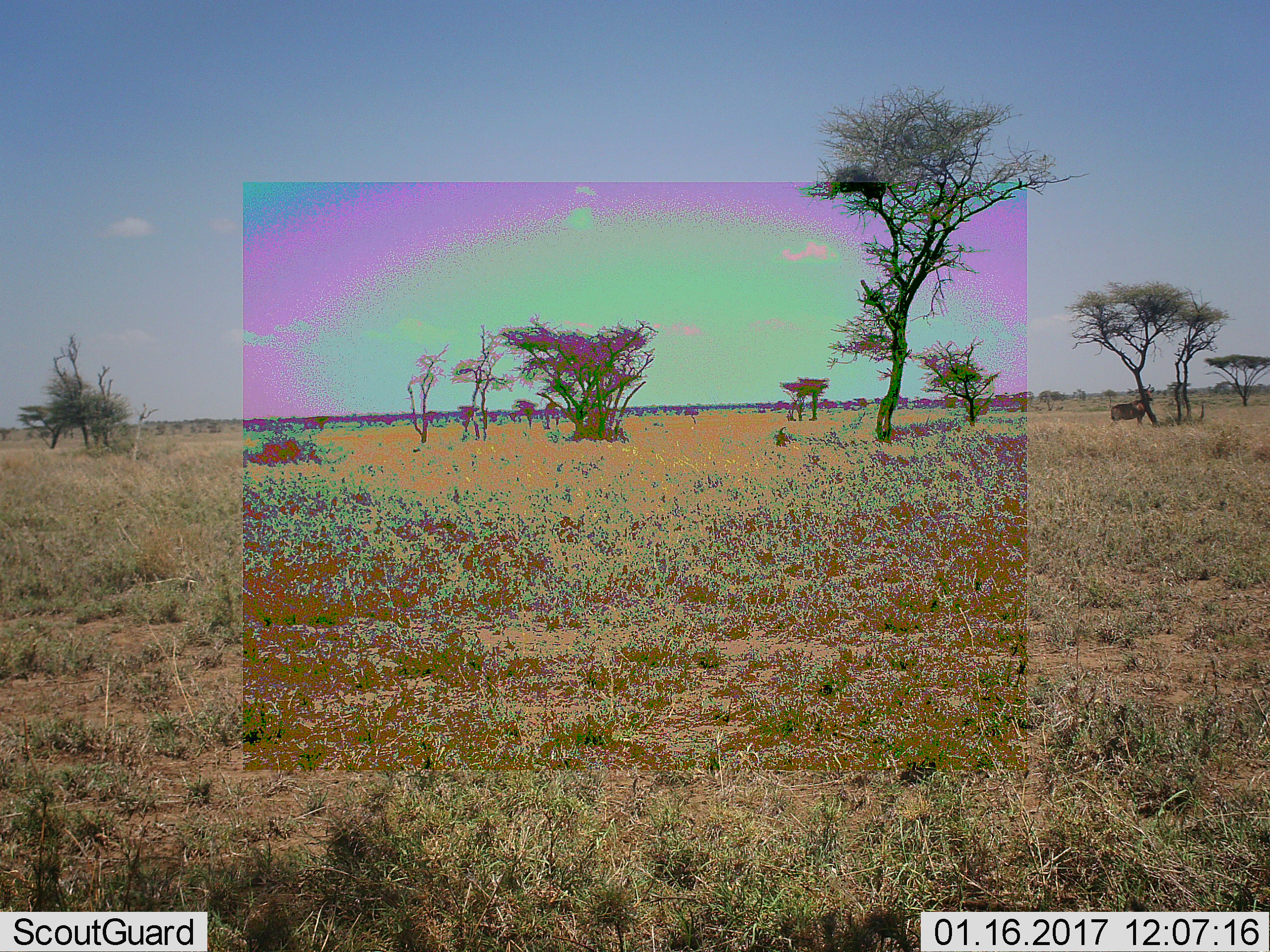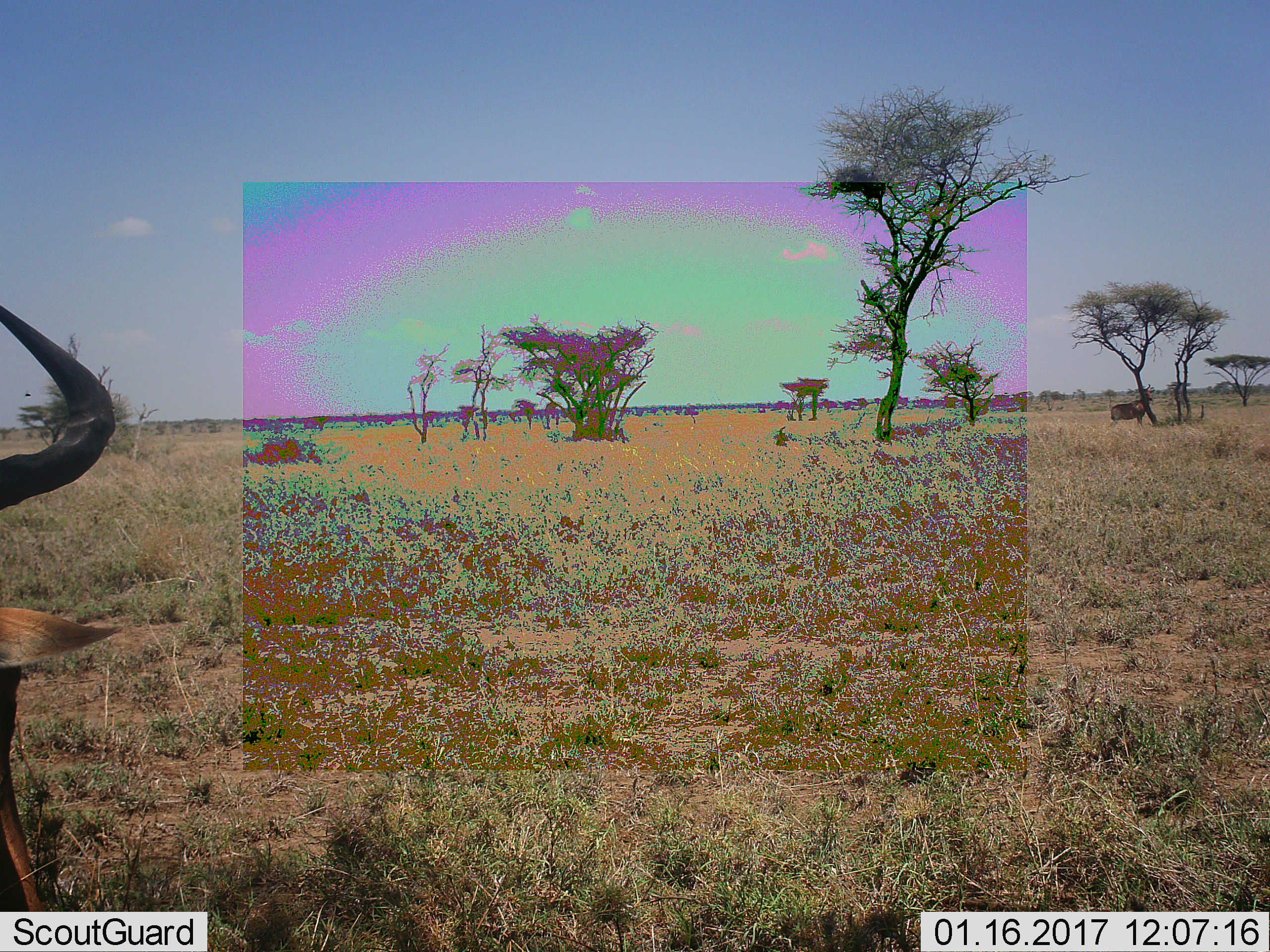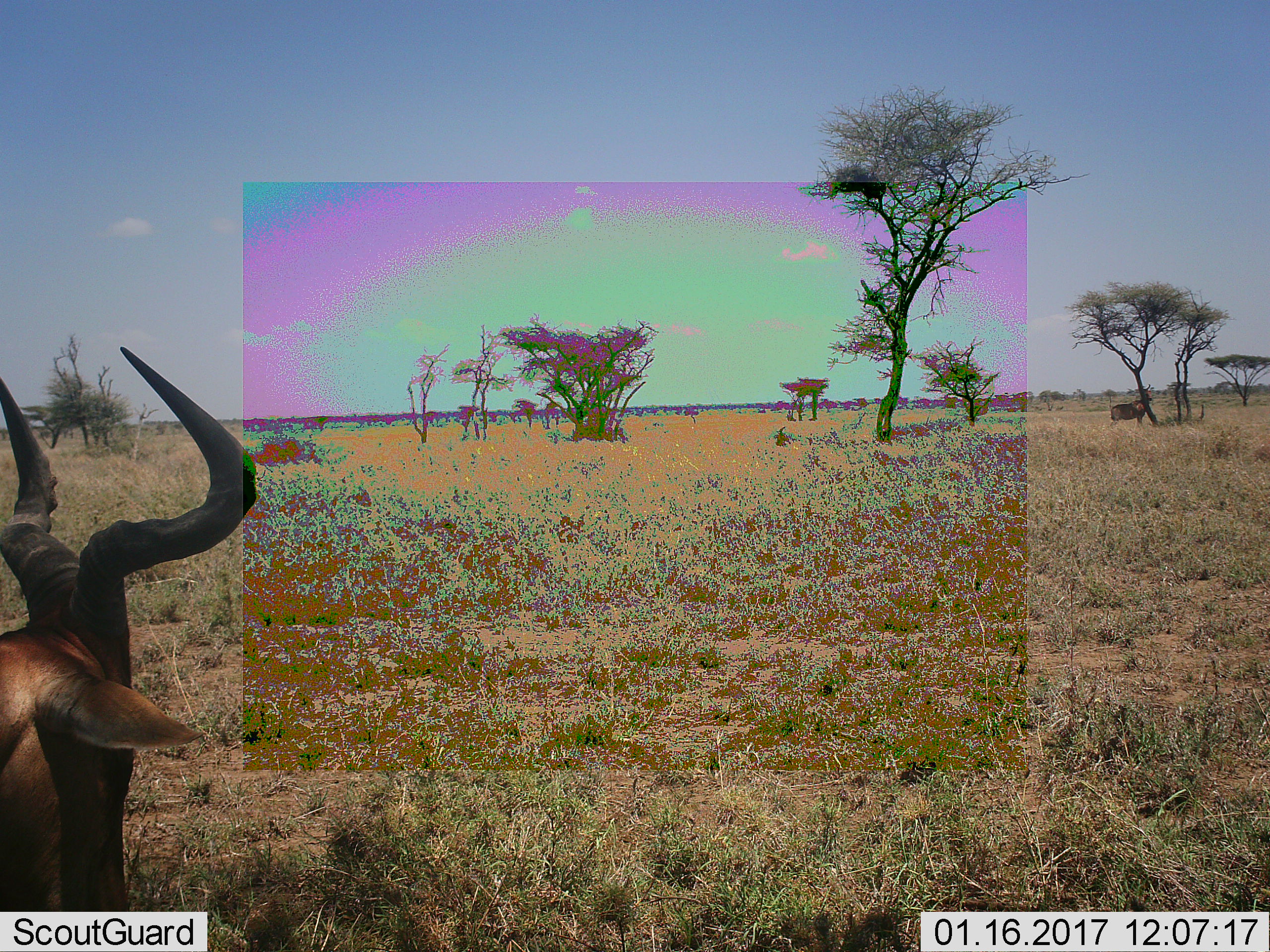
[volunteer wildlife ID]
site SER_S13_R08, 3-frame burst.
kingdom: Animalia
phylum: Chordata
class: Mammalia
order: Artiodactyla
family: Bovidae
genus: Alcelaphus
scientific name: Alcelaphus buselaphus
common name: hartebeest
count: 2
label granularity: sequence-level